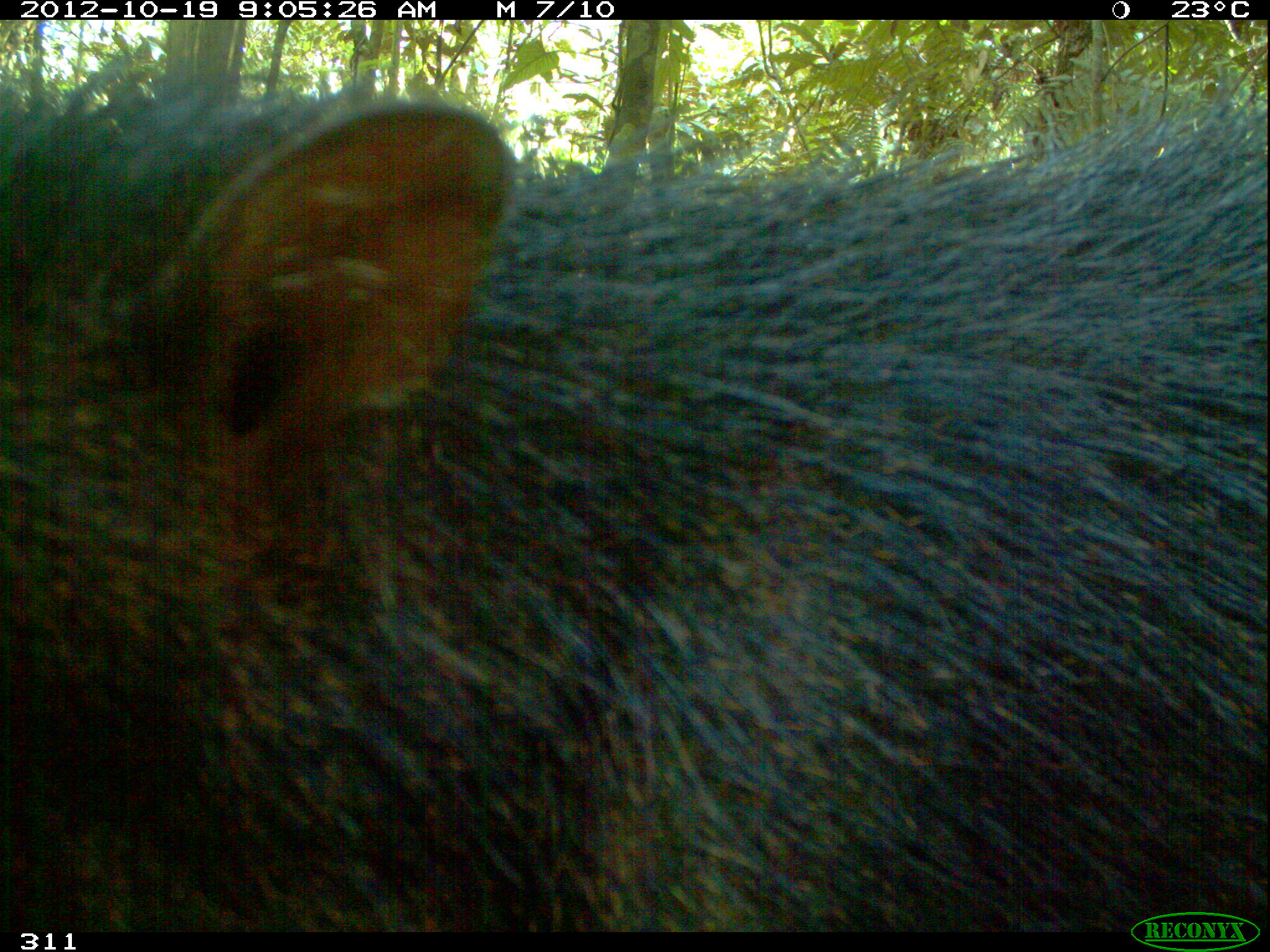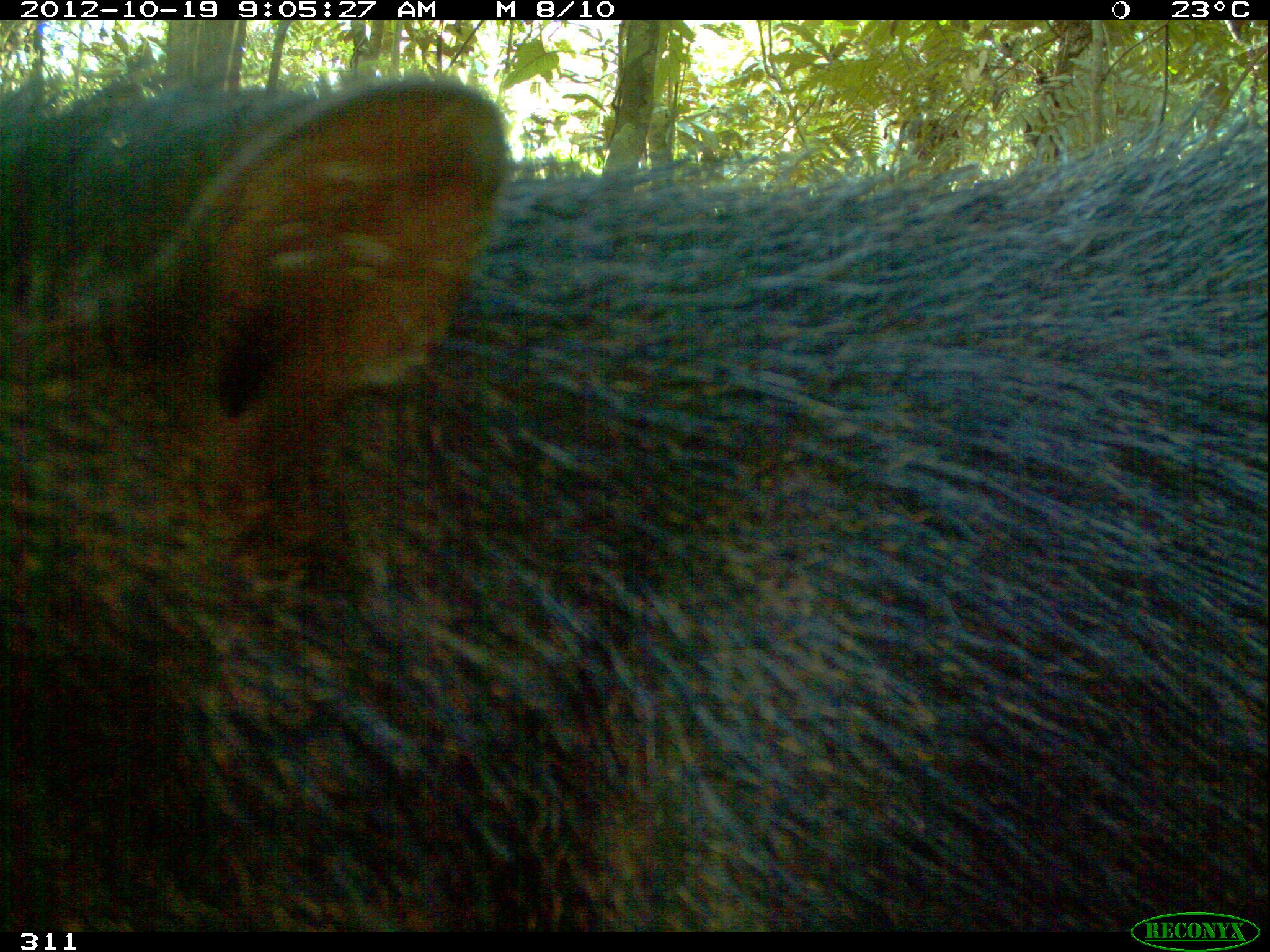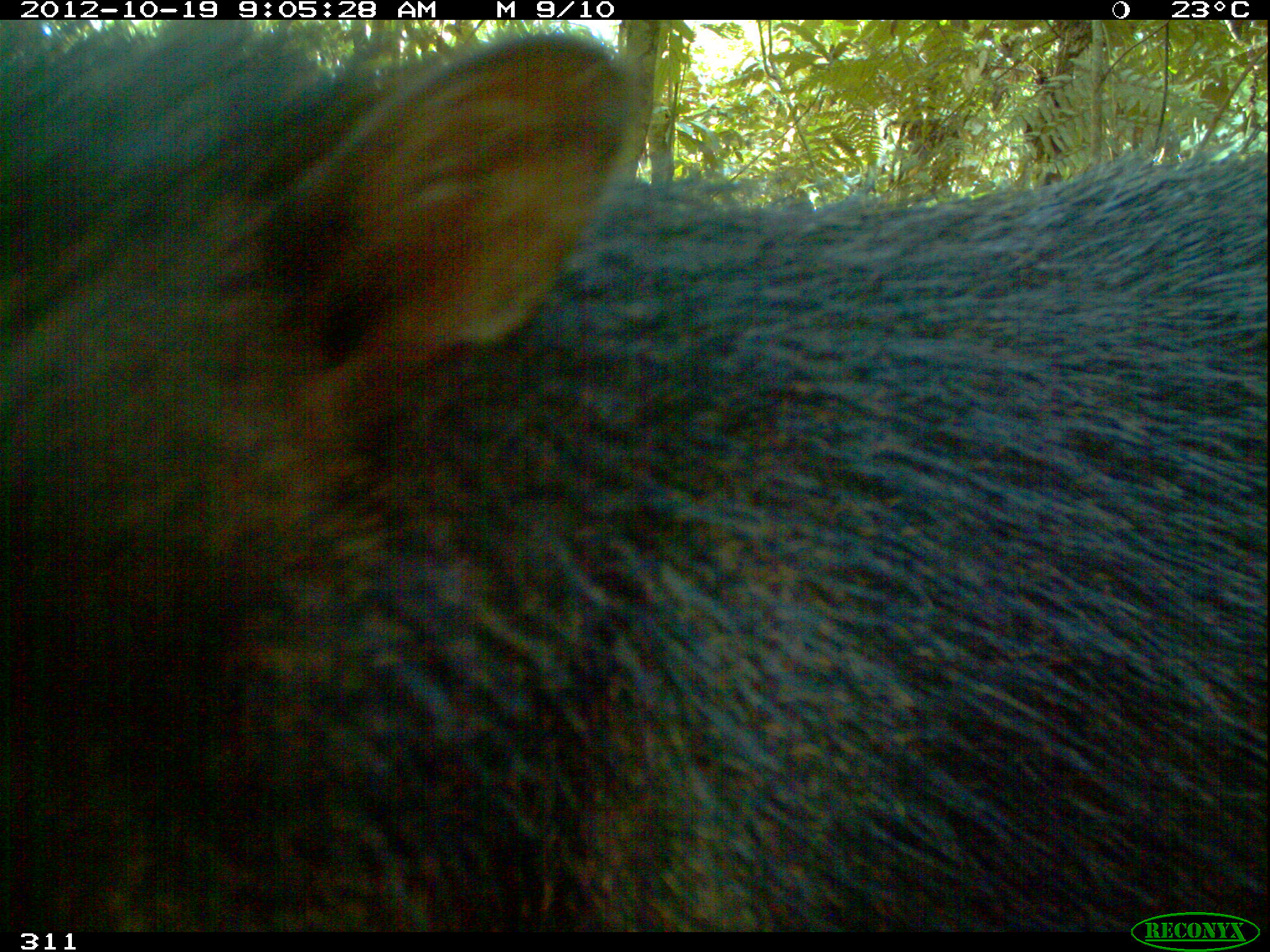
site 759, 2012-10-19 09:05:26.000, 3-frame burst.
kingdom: Animalia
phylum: Chordata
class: Mammalia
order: Artiodactyla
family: Tayassuidae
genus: Tayassu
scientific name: Tayassu pecari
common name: white-lipped peccary